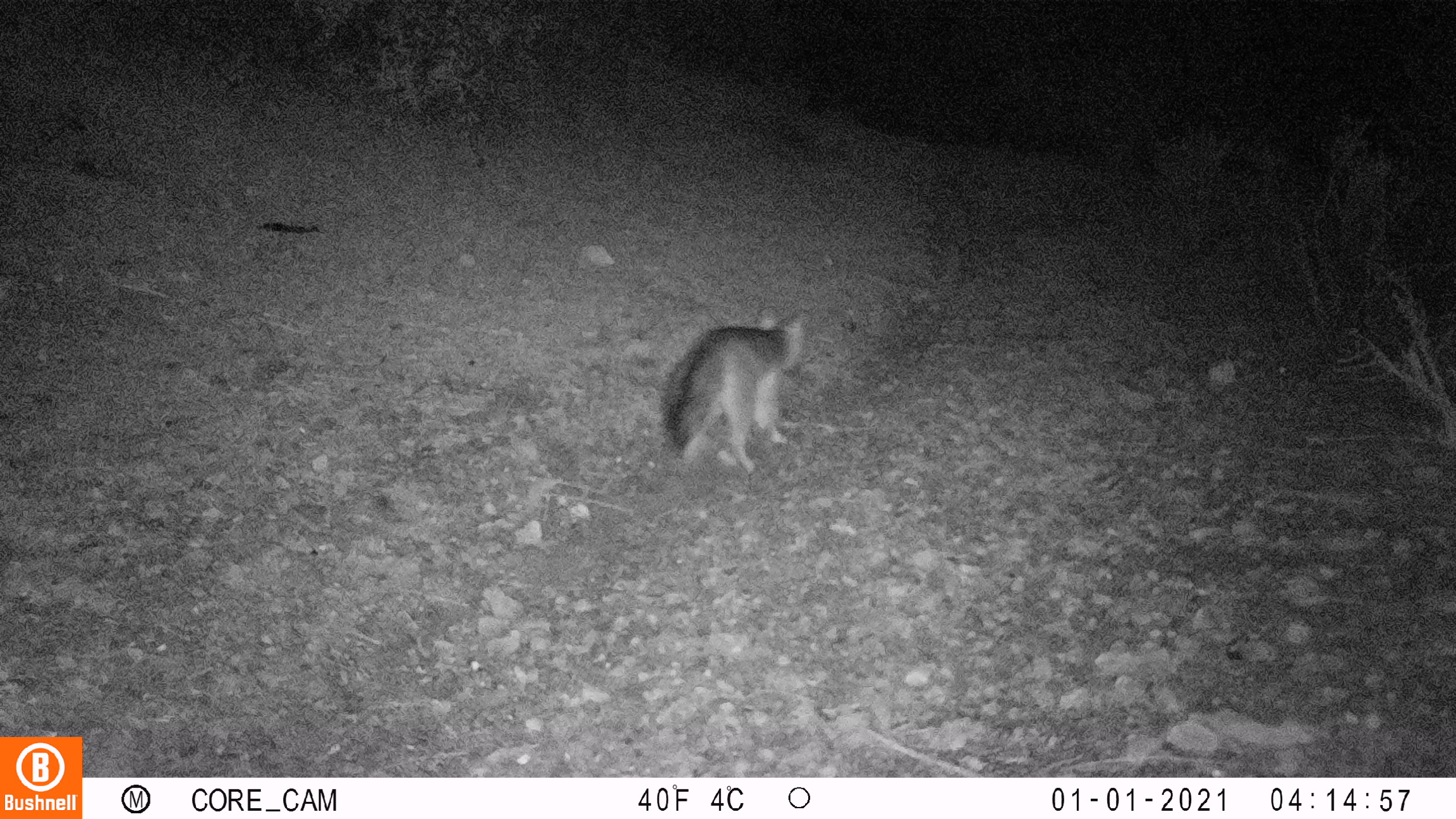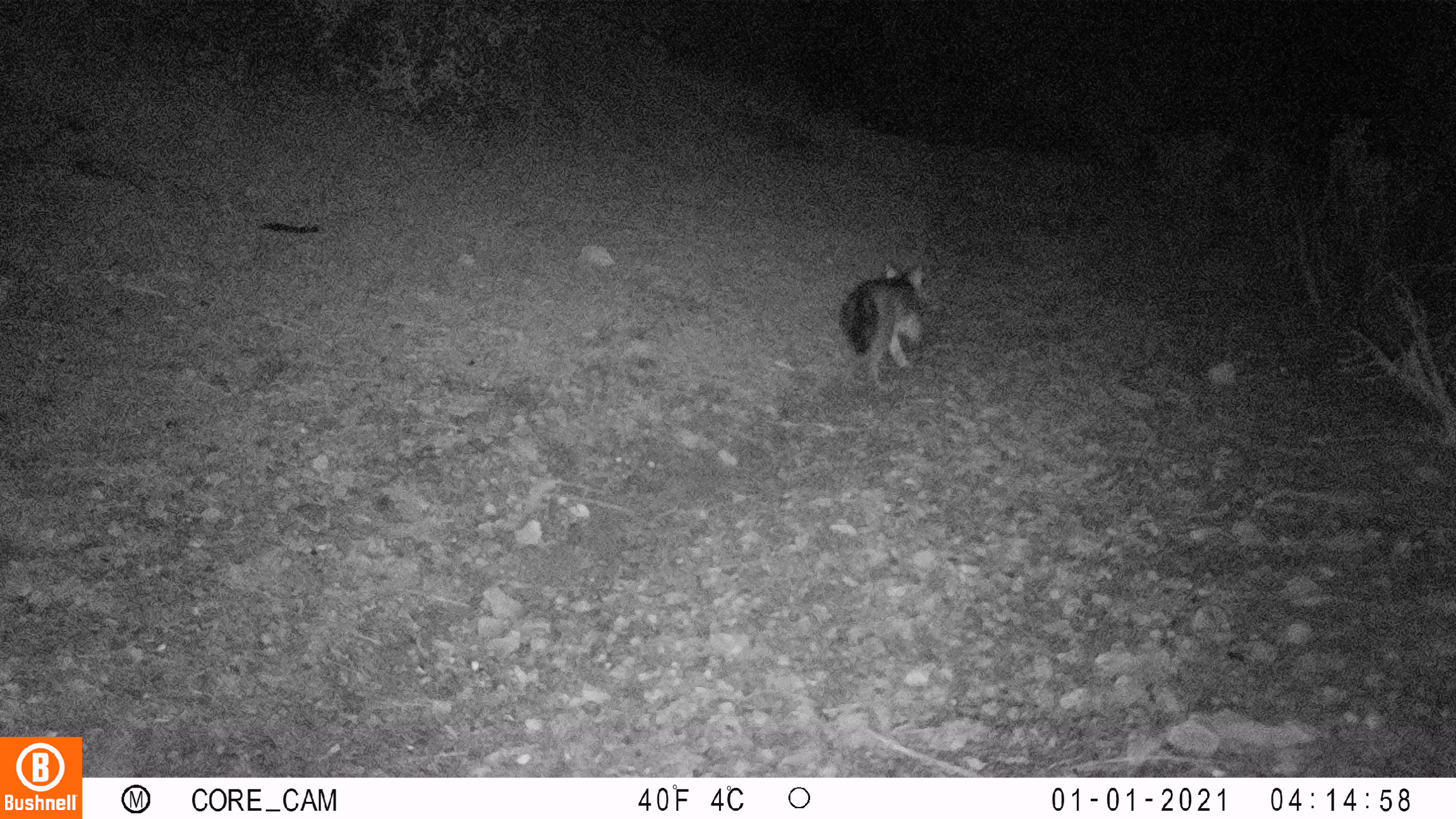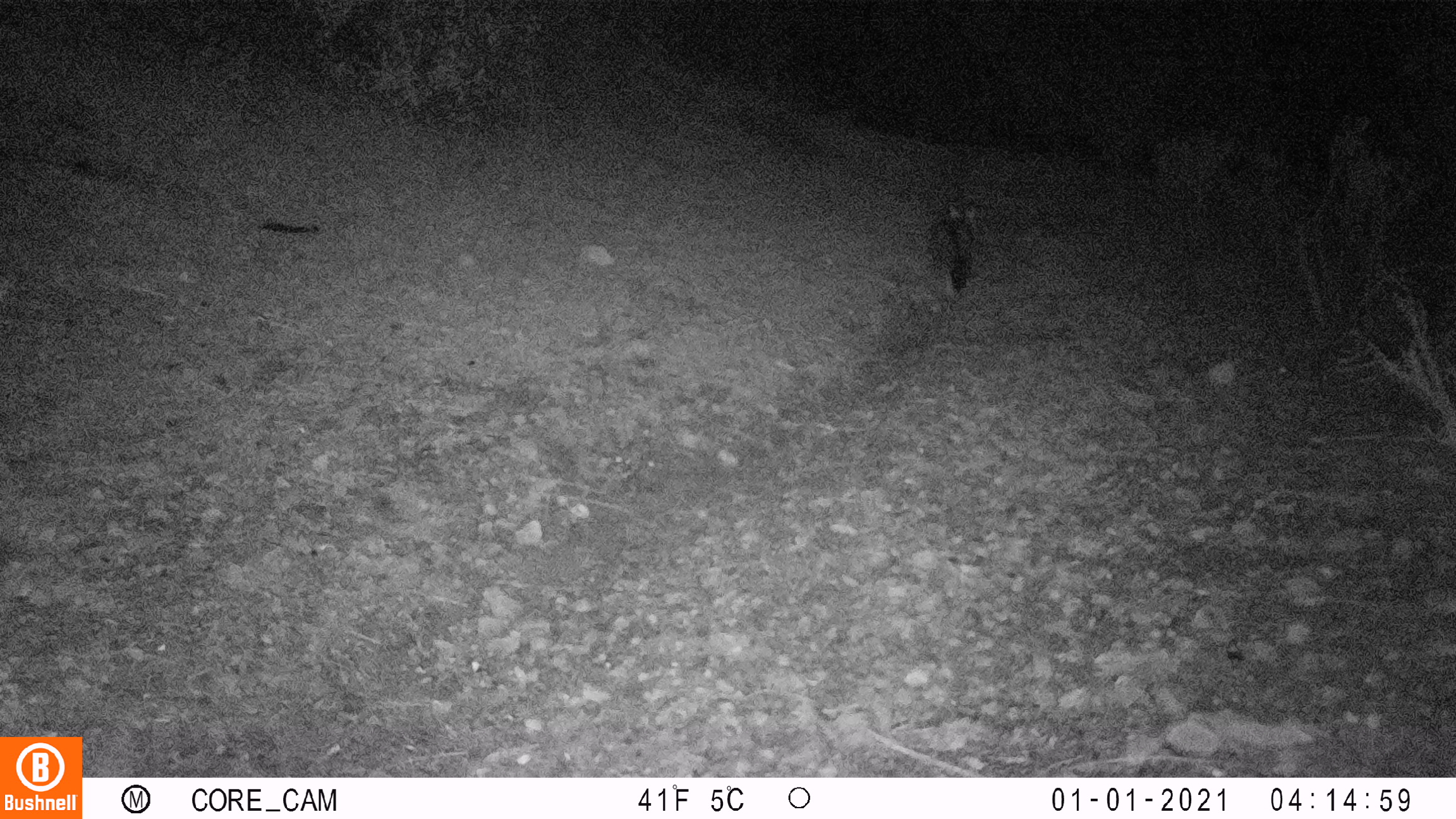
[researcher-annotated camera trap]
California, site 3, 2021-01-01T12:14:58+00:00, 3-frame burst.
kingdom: Animalia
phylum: Chordata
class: Mammalia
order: Carnivora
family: Canidae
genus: Urocyon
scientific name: Urocyon cinereoargenteus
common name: gray fox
Gray fox (Urocyon cinereoargenteus).